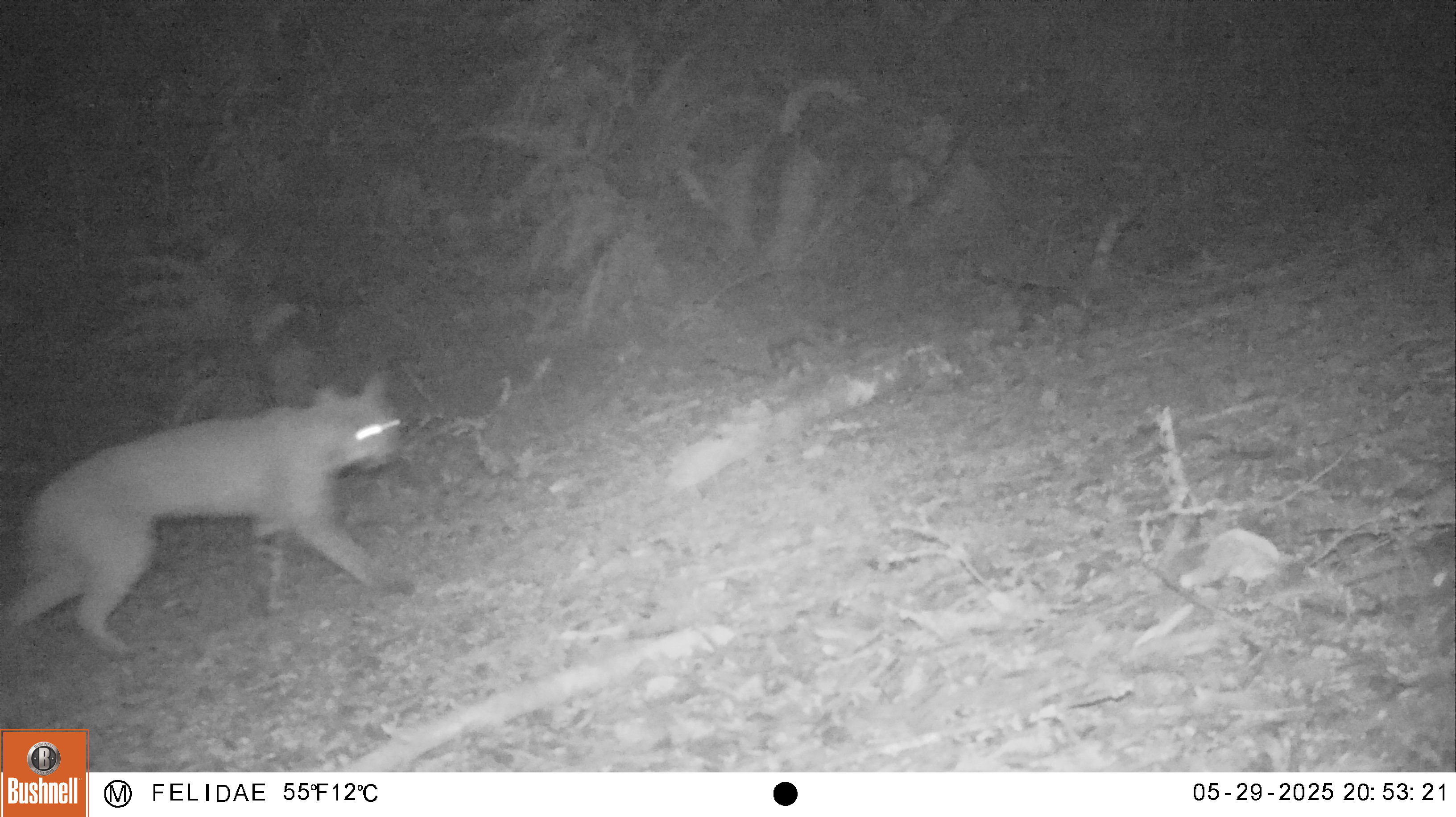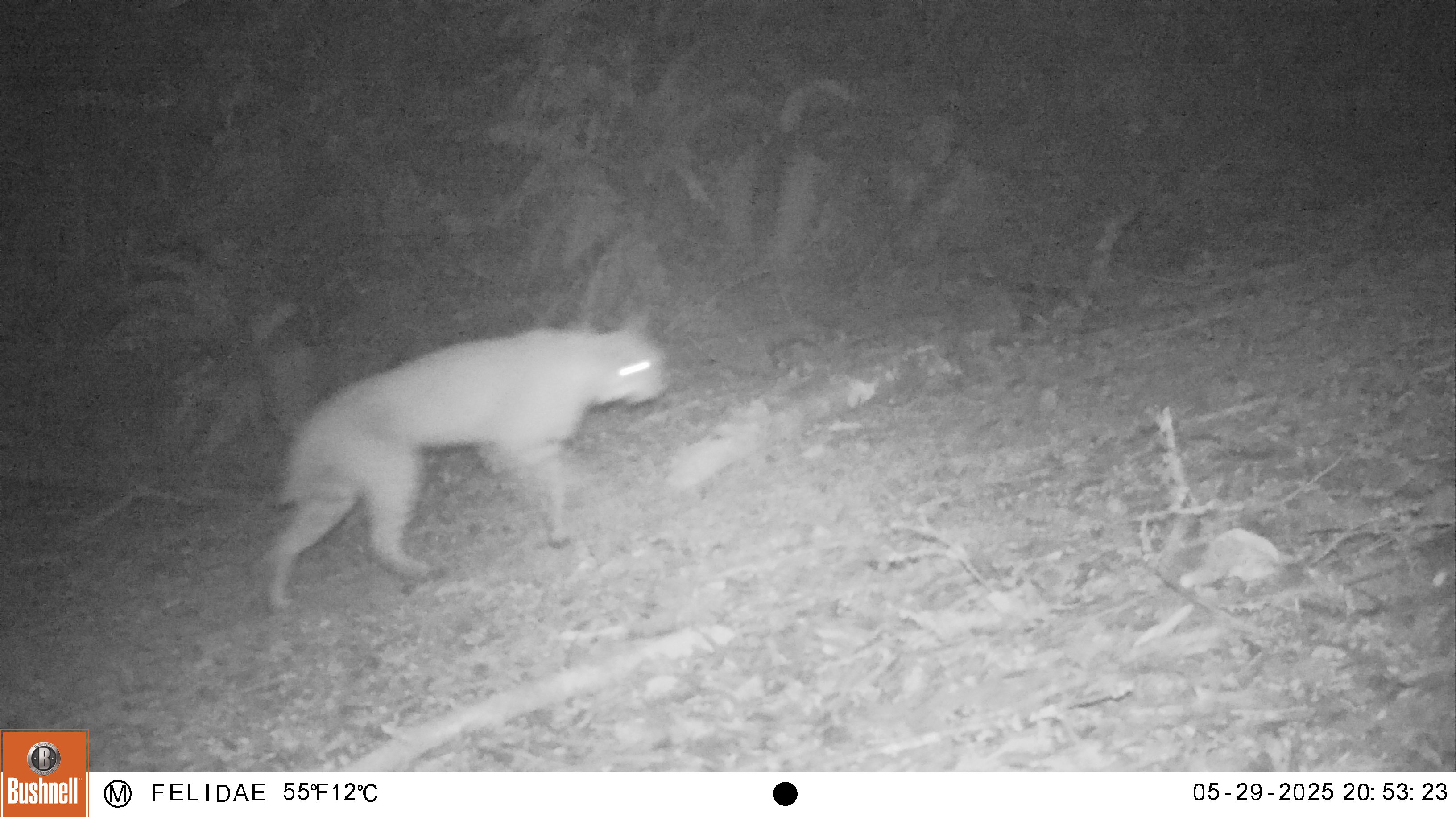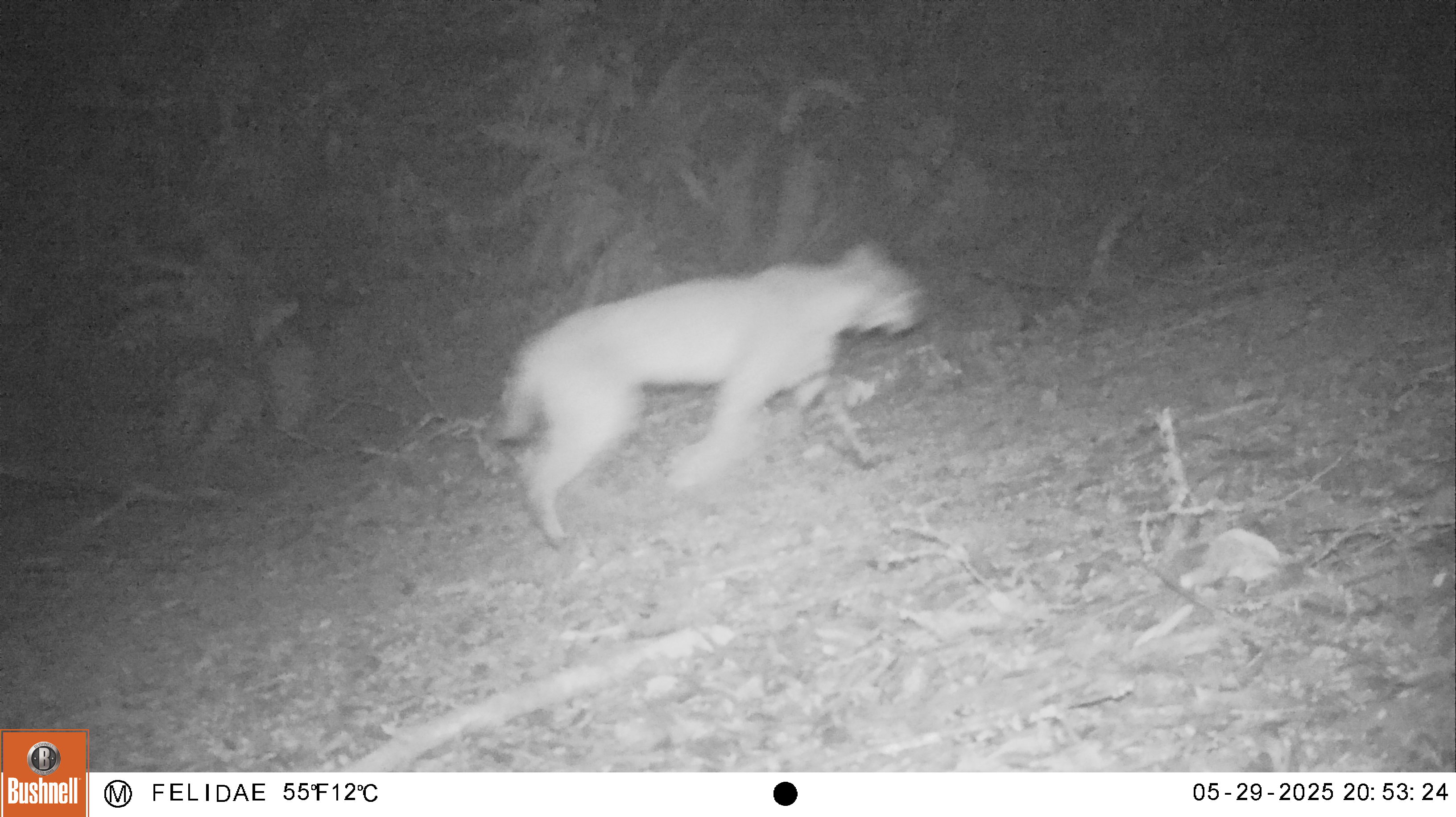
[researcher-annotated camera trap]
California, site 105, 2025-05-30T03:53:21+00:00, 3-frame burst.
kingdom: Animalia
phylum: Chordata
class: Mammalia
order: Carnivora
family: Felidae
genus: Lynx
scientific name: Lynx rufus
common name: bobcat